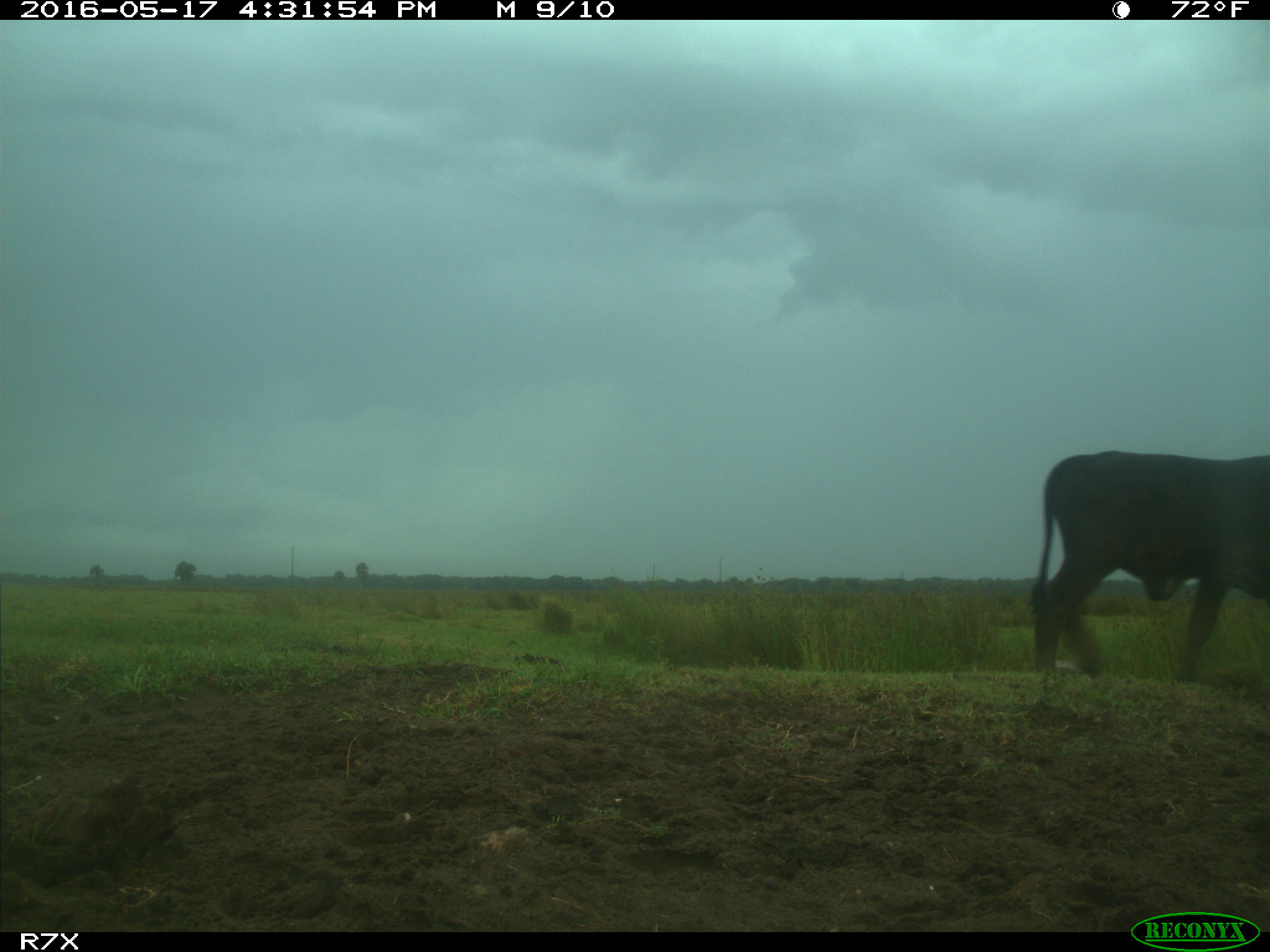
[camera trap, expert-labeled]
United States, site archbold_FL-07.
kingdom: Animalia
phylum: Chordata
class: Mammalia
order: Artiodactyla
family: Bovidae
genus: Bos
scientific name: Bos taurus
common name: domestic cow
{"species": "Bos taurus (domestic cow)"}